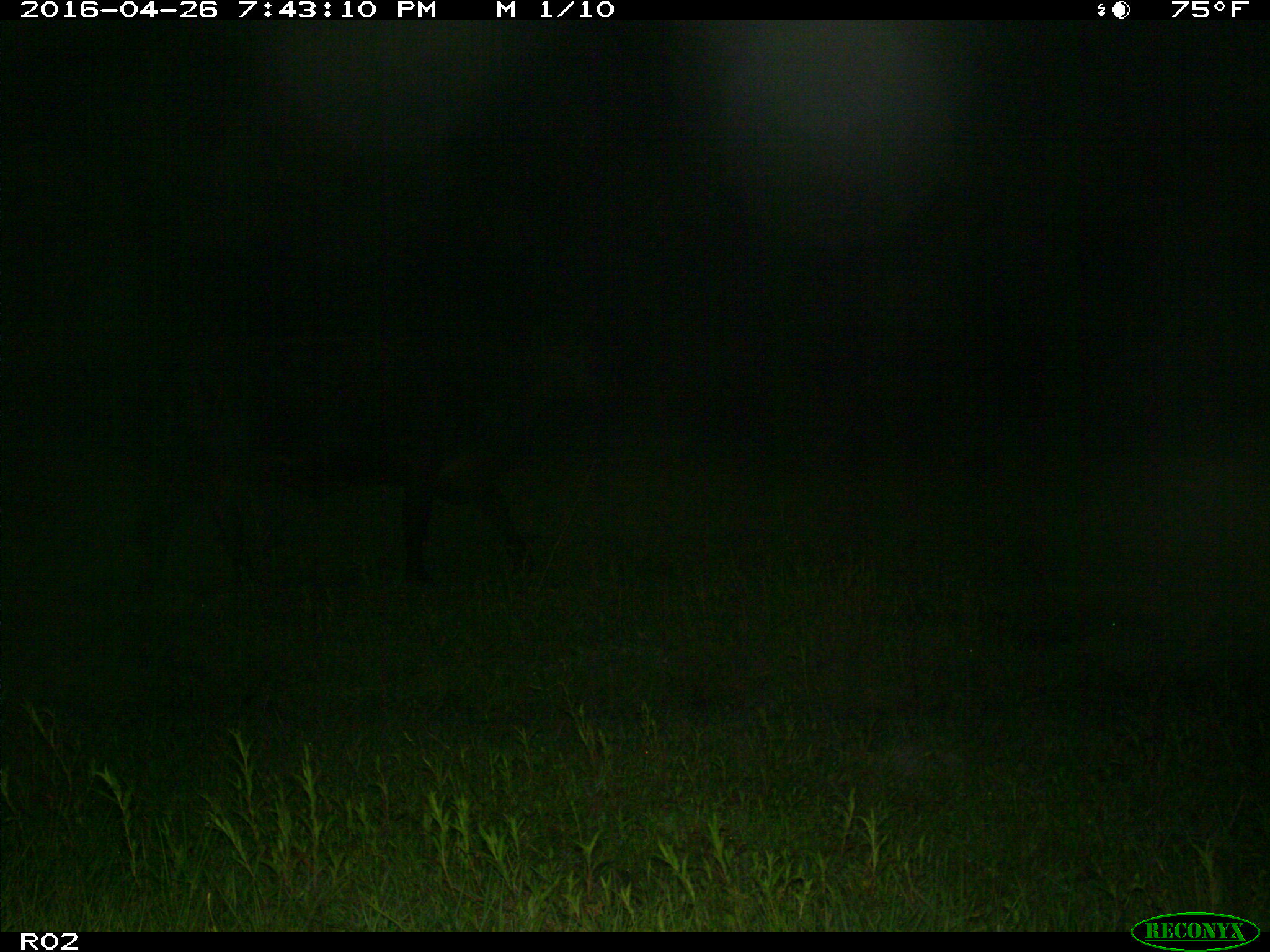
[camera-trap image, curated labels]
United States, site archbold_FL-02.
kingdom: Animalia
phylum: Chordata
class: Mammalia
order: Artiodactyla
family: Bovidae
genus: Bos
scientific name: Bos taurus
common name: domestic cow